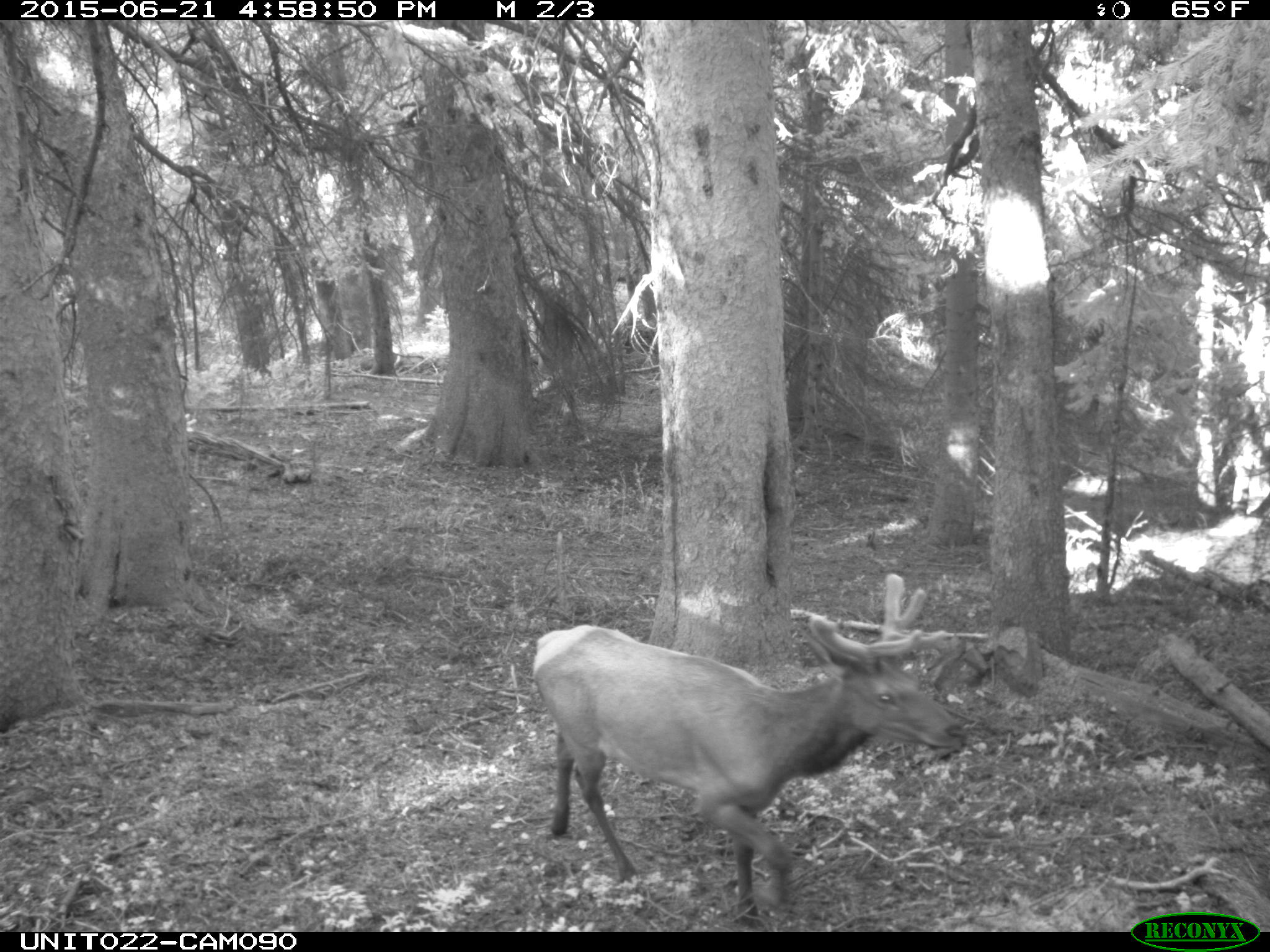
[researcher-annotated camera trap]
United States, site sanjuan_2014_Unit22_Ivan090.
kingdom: Animalia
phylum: Chordata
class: Mammalia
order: Artiodactyla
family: Cervidae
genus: Cervus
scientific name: Cervus elaphus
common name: red deer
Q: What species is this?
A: Cervus elaphus (red deer).